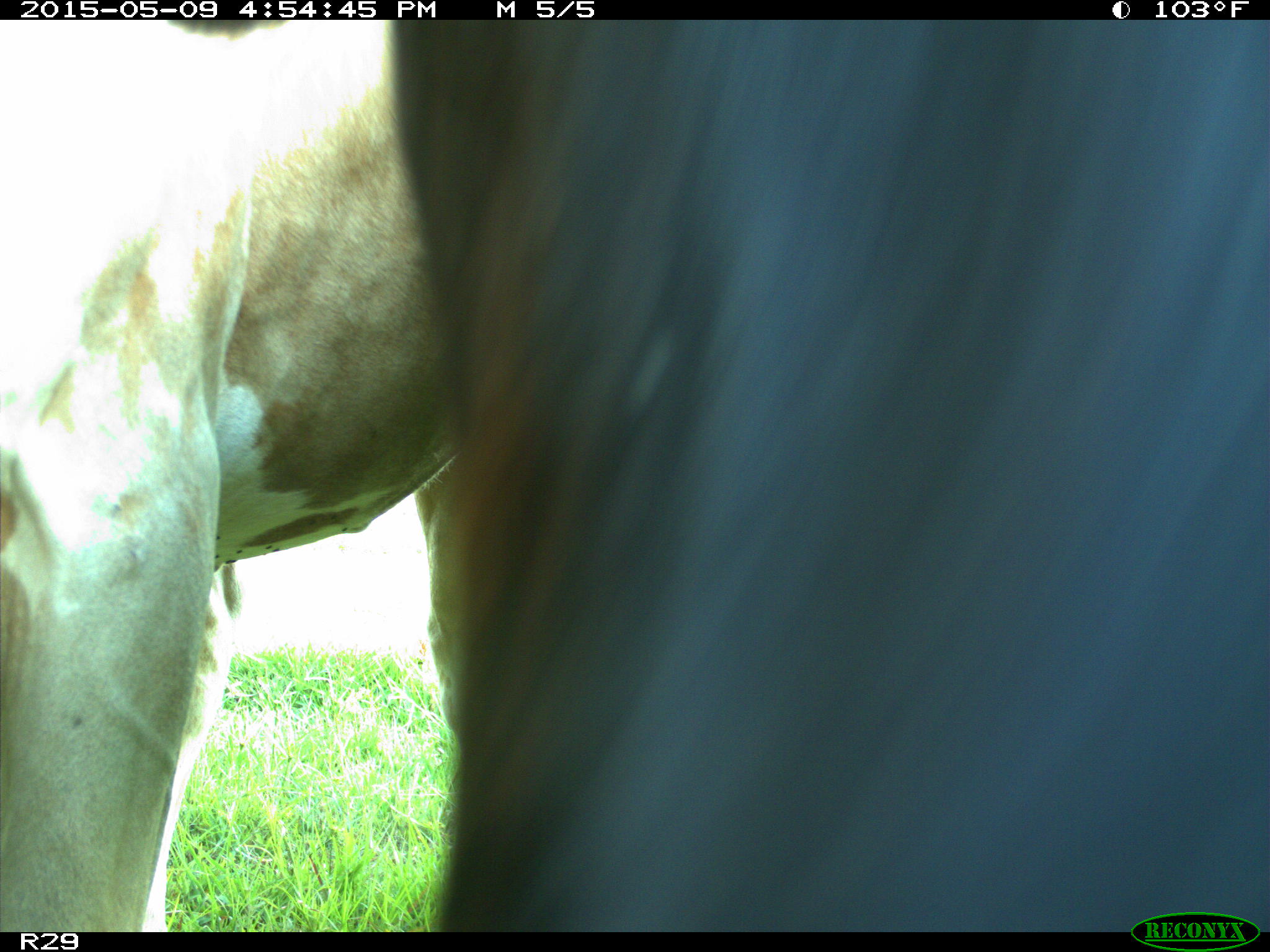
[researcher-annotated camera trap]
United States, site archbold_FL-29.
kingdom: Animalia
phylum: Chordata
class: Mammalia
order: Artiodactyla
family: Bovidae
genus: Bos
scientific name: Bos taurus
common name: domestic cow